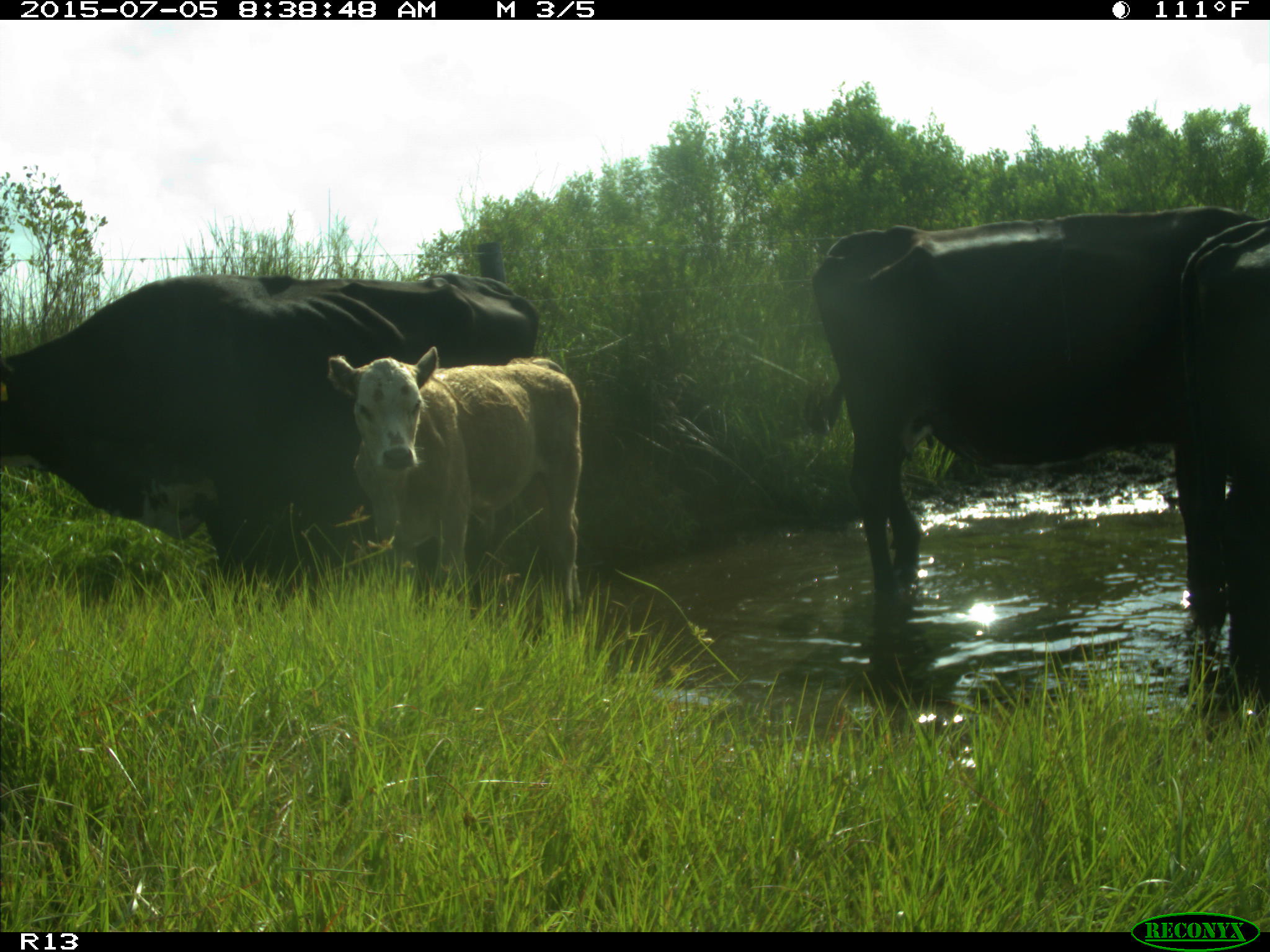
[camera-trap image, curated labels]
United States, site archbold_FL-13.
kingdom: Animalia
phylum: Chordata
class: Mammalia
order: Artiodactyla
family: Bovidae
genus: Bos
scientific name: Bos taurus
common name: domestic cow